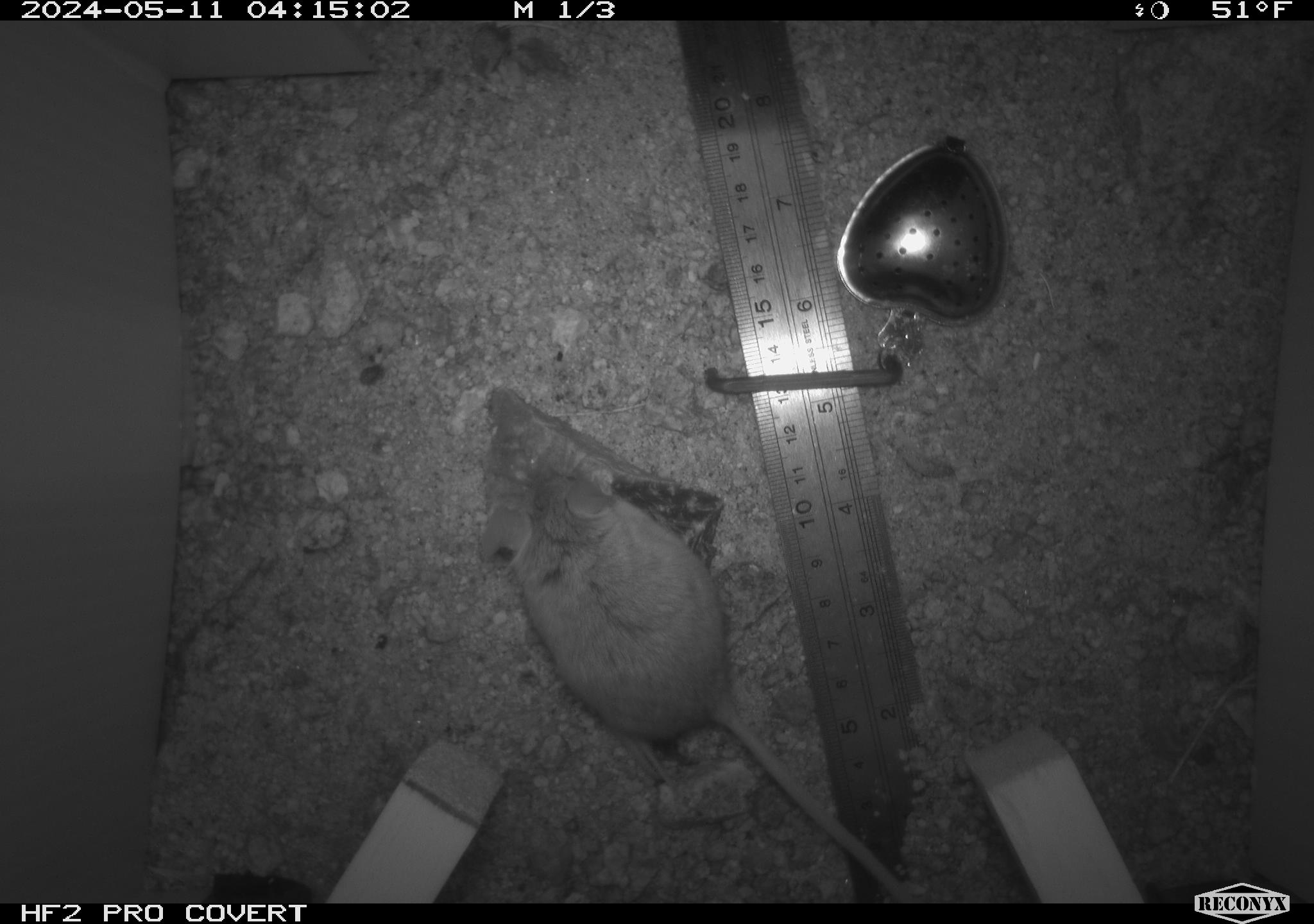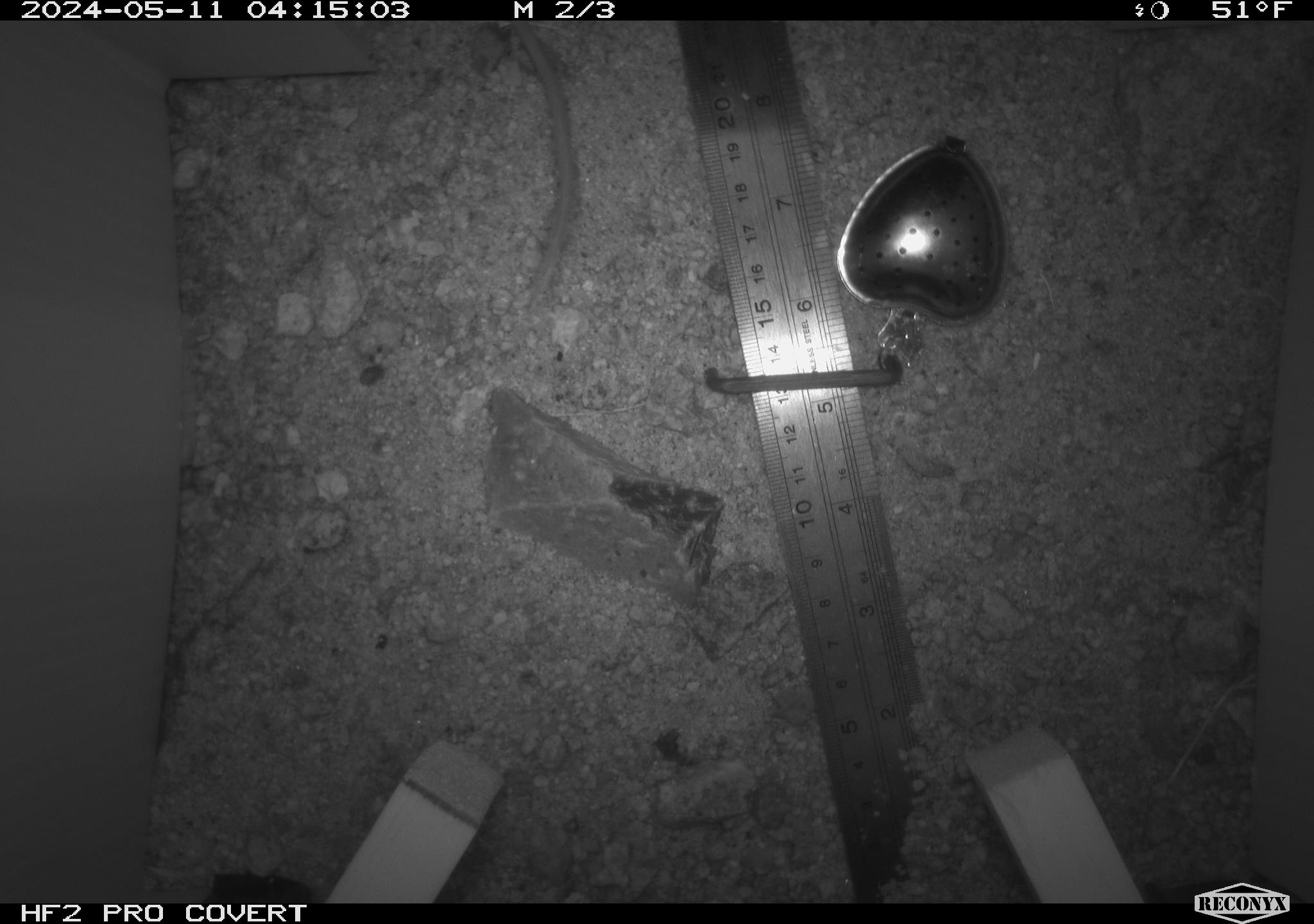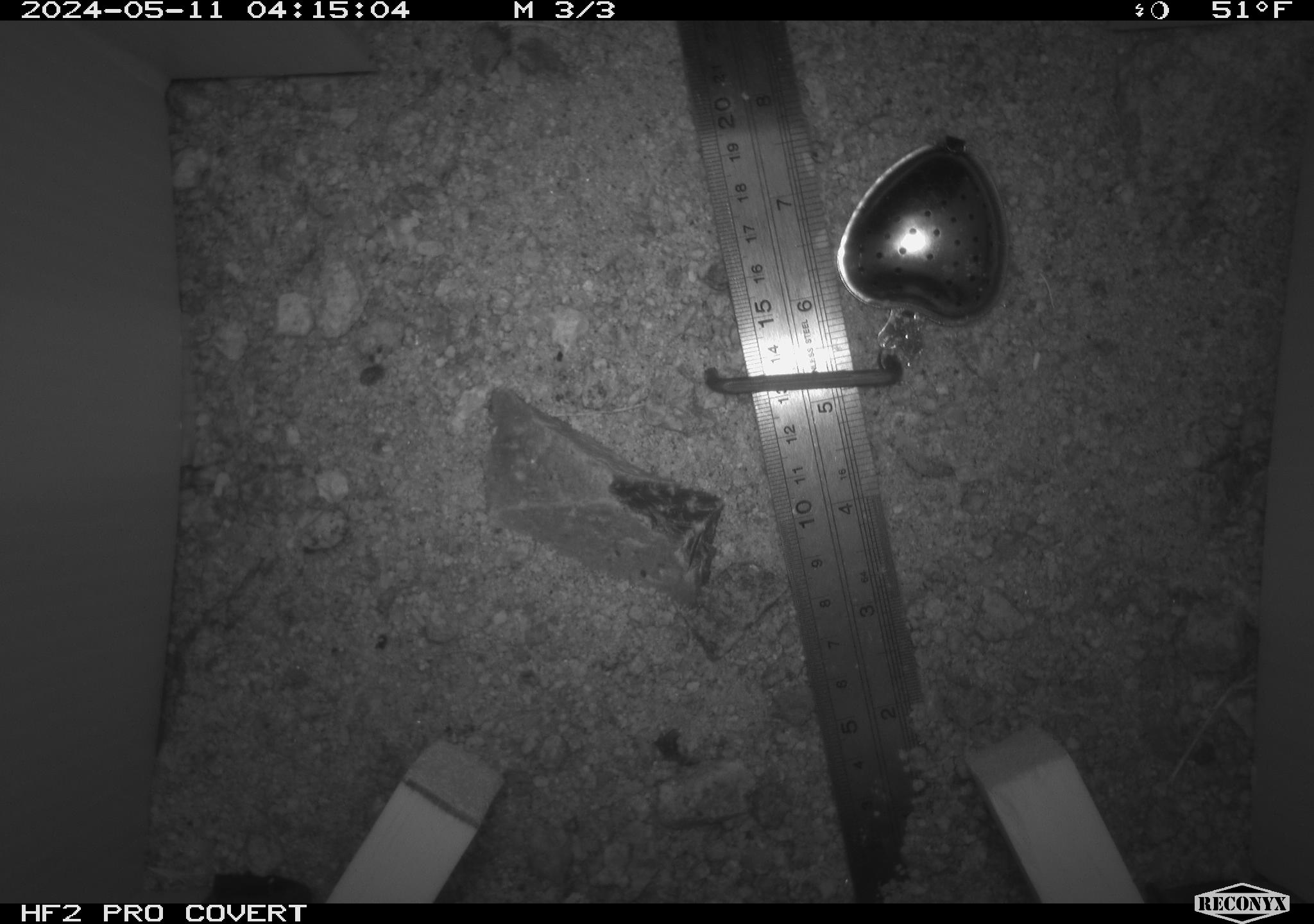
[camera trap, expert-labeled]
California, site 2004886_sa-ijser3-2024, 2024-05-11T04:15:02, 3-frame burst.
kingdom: Animalia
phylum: Chordata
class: Mammalia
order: Rodentia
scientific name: Rodentia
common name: mouse species